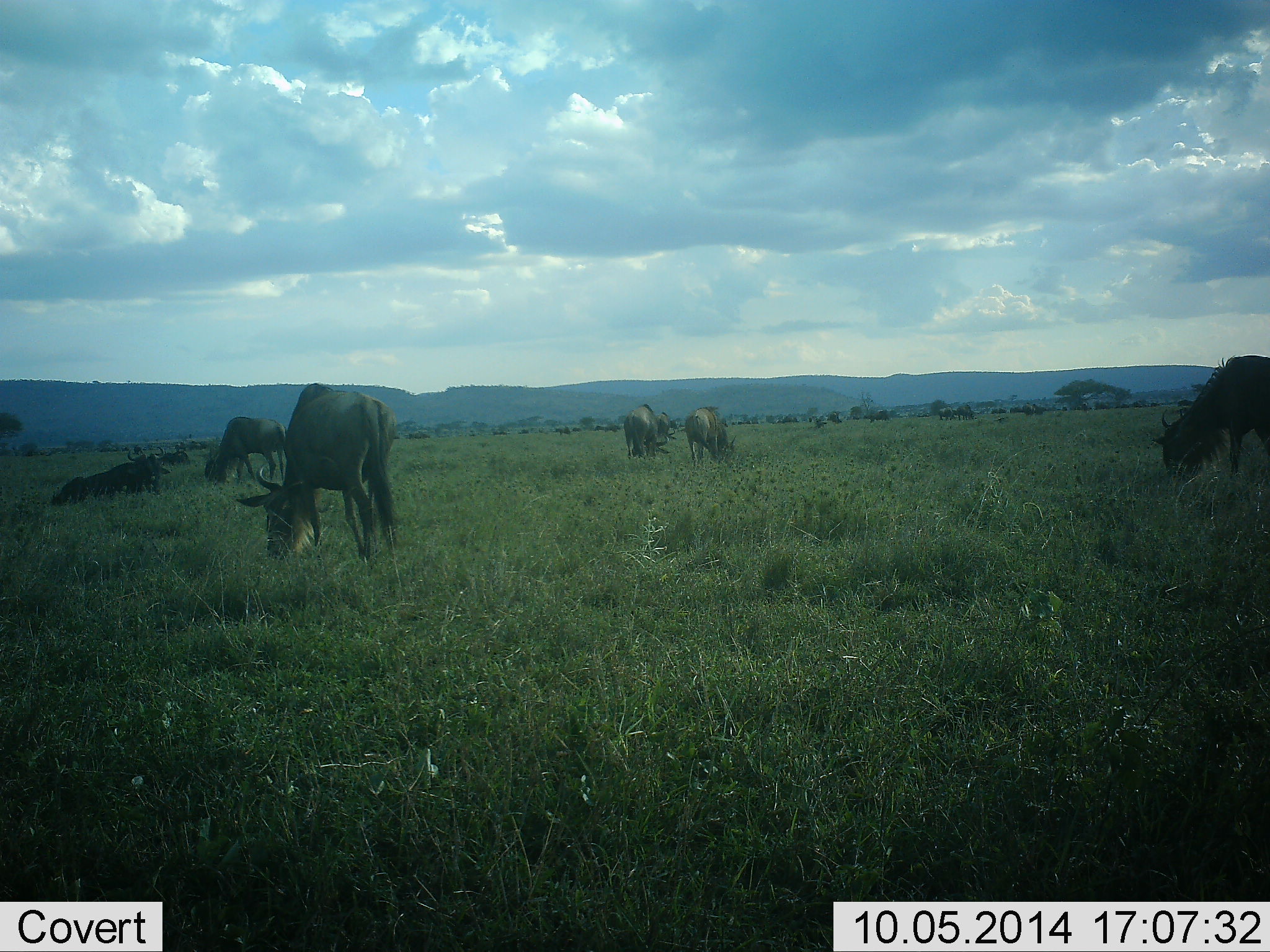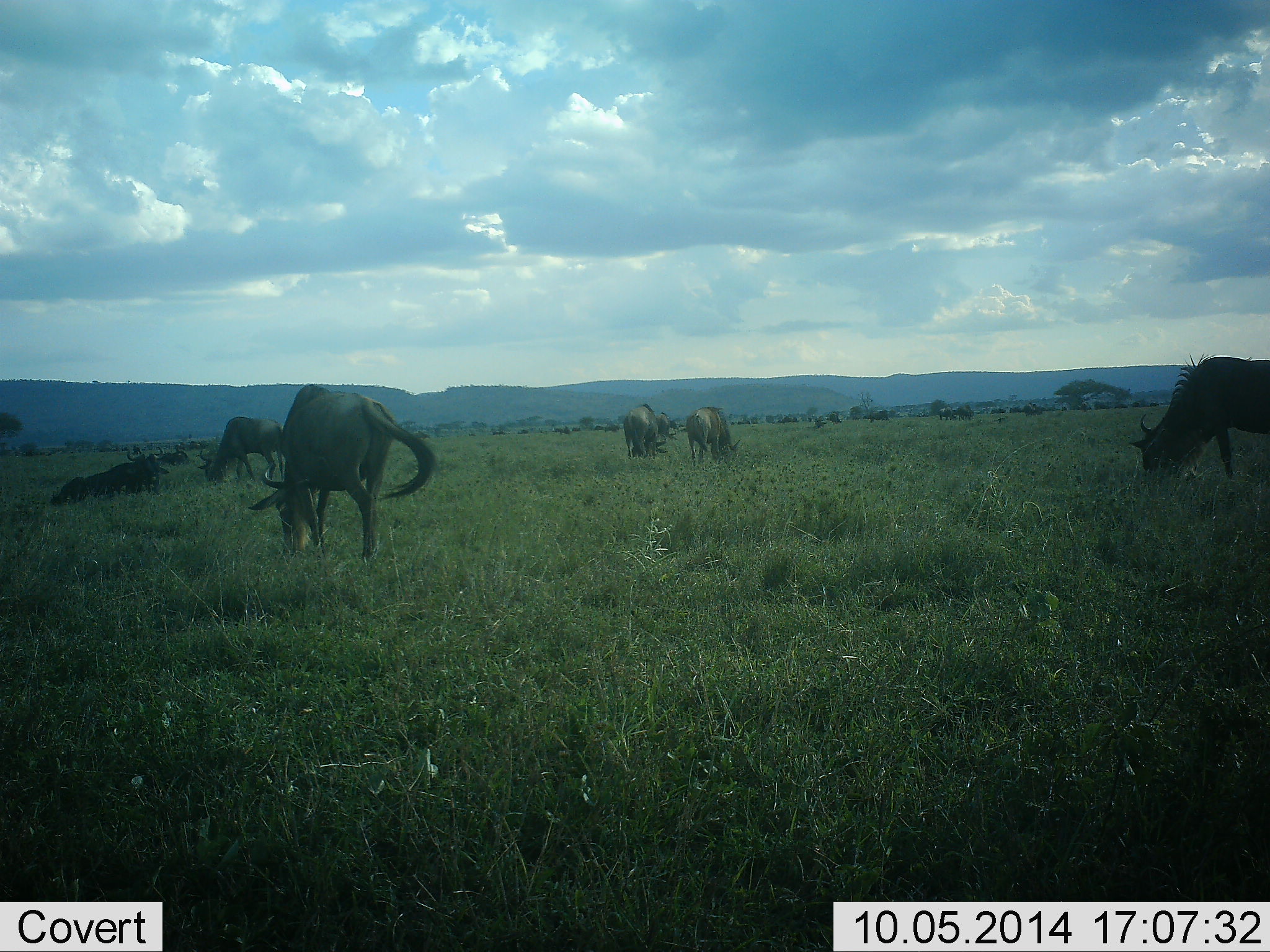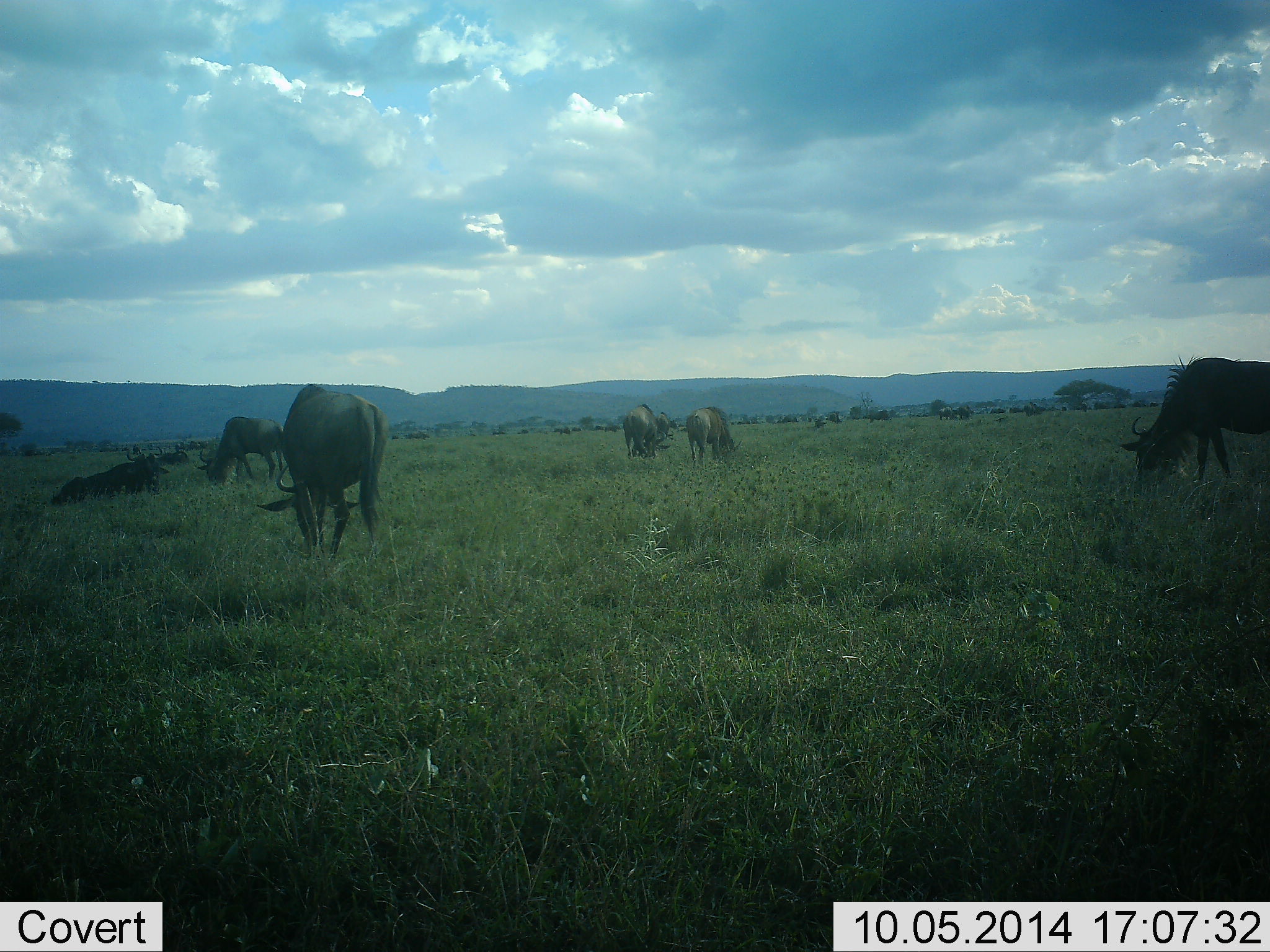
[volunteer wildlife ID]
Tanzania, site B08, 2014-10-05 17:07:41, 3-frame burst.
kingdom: Animalia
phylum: Chordata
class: Mammalia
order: Artiodactyla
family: Bovidae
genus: Connochaetes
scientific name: Connochaetes taurinus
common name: blue wildebeest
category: wildebeest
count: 11-50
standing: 30%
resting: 60%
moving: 10%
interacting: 0%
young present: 0%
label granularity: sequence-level